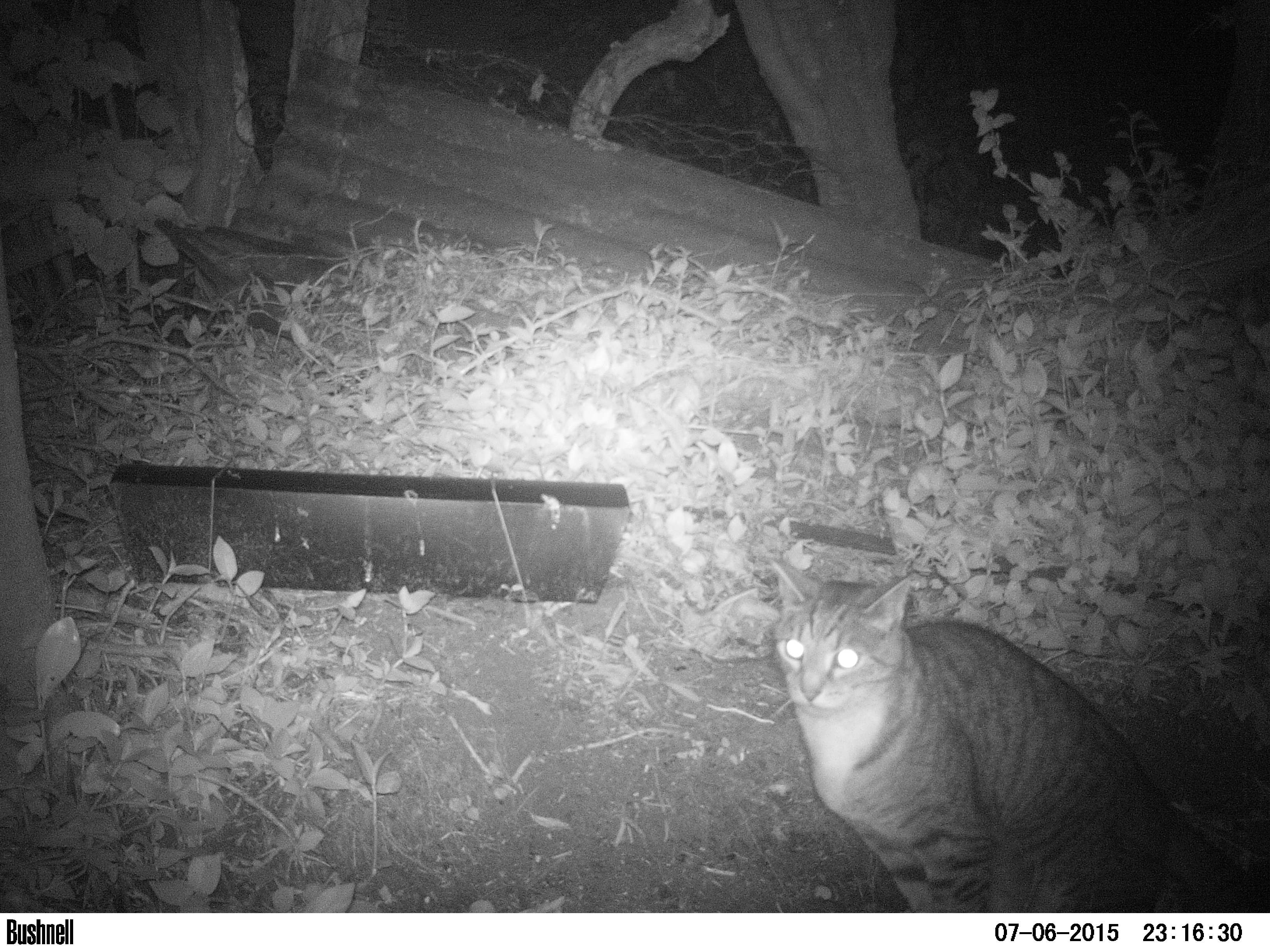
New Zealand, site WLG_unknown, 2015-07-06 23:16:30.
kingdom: Animalia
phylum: Chordata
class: Mammalia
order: Carnivora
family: Felidae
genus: Felis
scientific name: Felis catus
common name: domestic cat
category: cat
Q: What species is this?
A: Cat (domestic cat) (Felis catus).